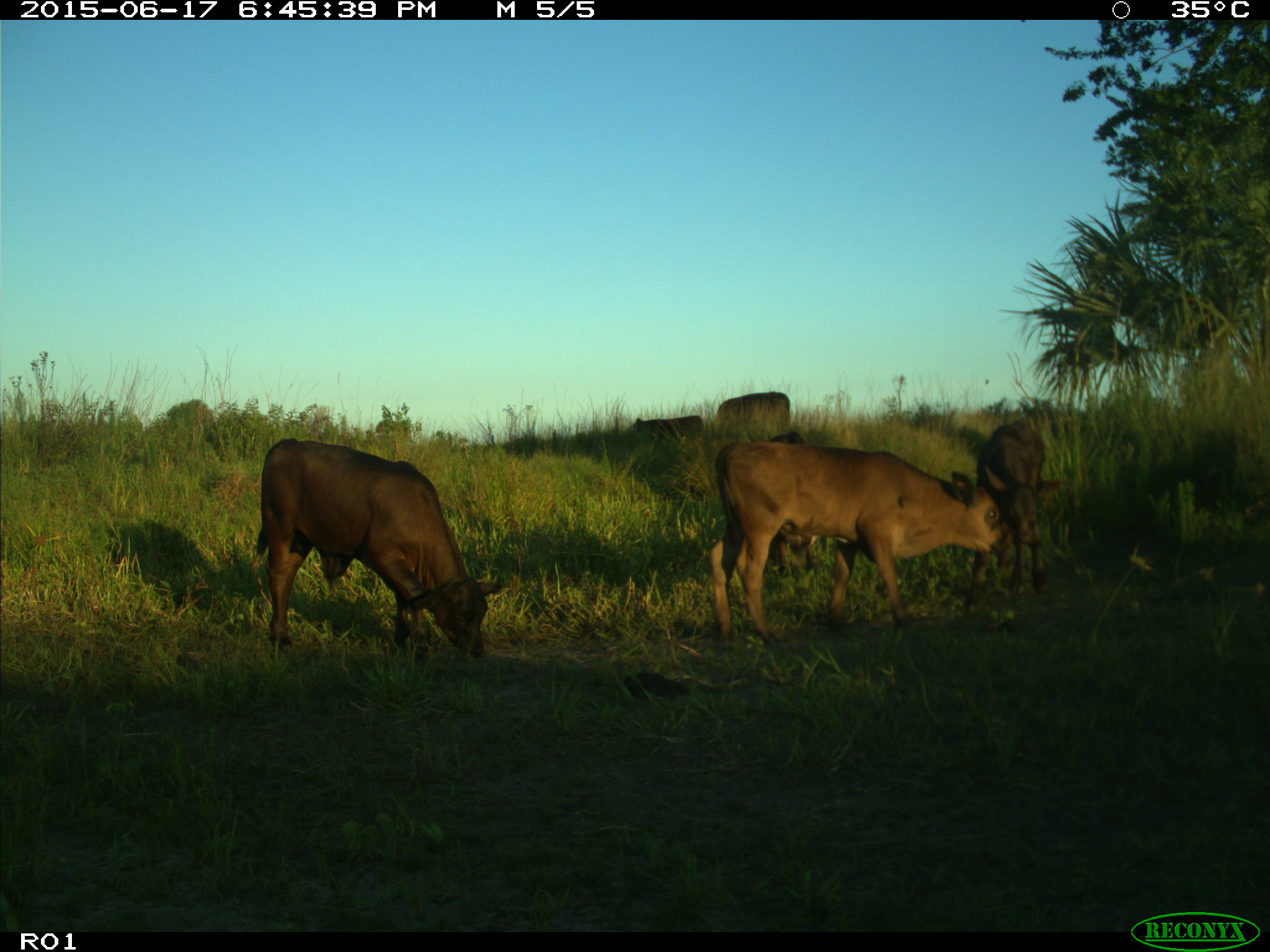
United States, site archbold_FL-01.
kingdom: Animalia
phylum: Chordata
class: Mammalia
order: Artiodactyla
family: Bovidae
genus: Bos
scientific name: Bos taurus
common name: domestic cow